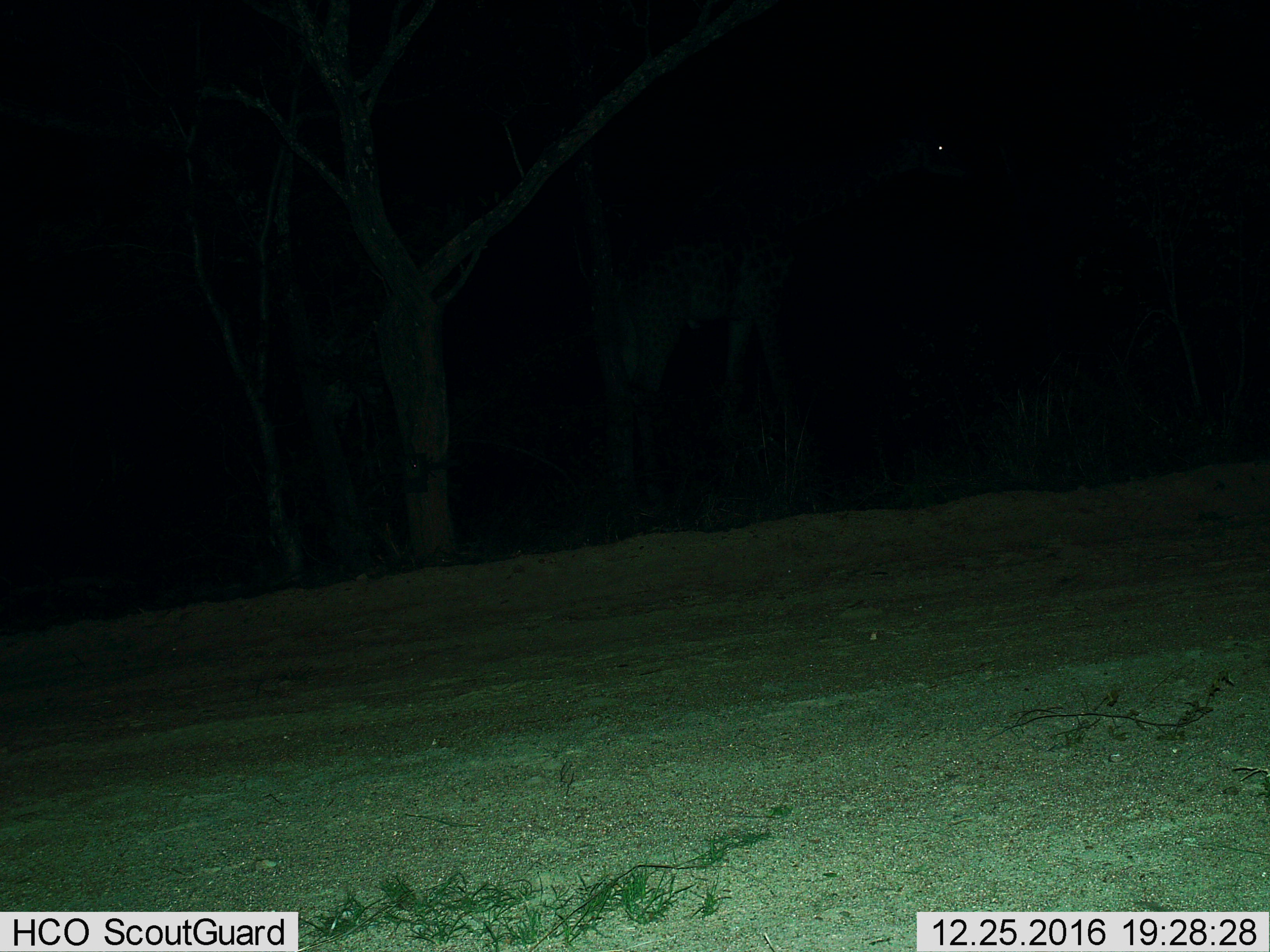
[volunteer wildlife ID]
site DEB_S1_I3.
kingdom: Animalia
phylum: Chordata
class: Mammalia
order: Artiodactyla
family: Giraffidae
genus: Giraffa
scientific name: Giraffa camelopardalis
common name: giraffe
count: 1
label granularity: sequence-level